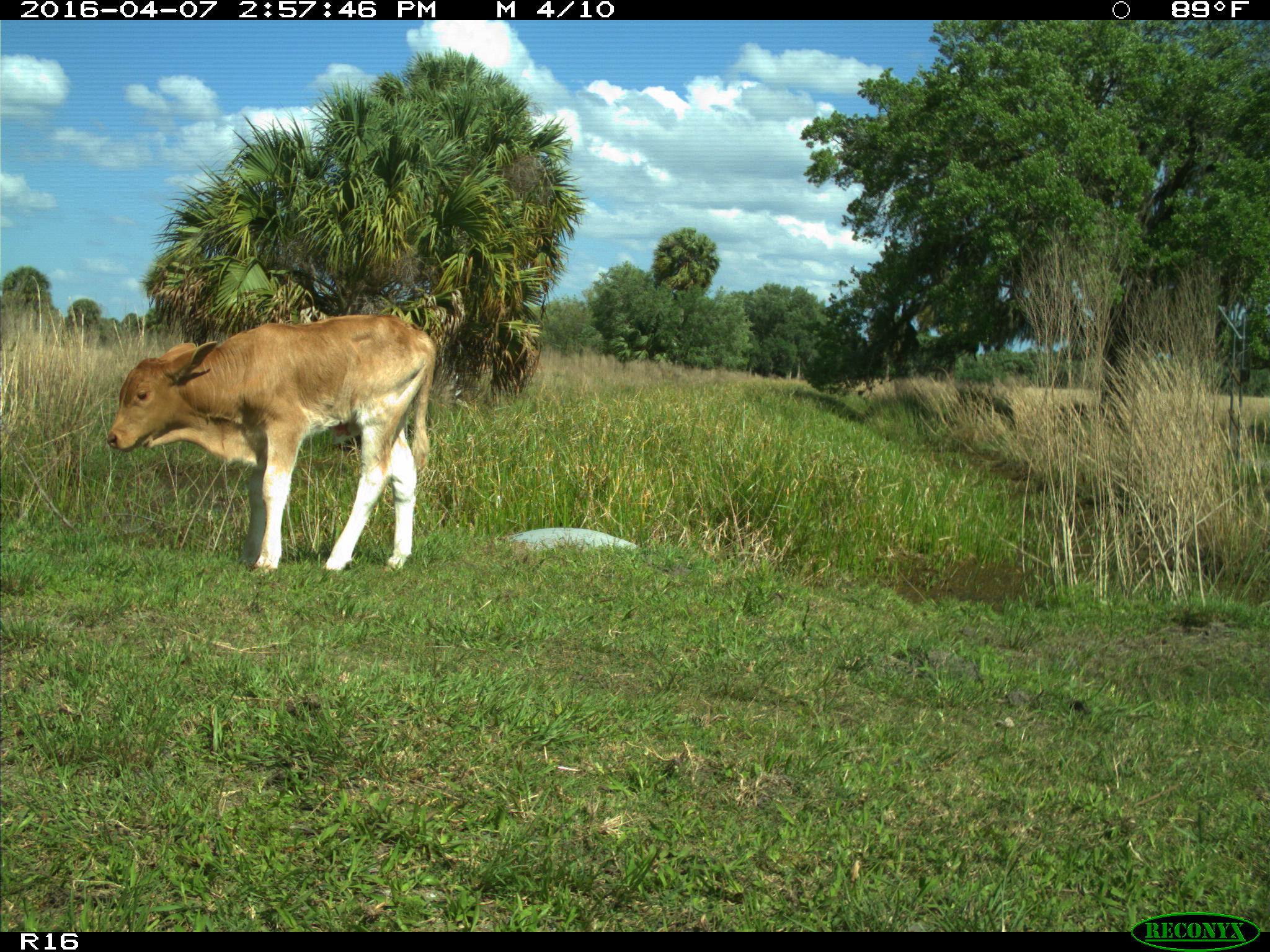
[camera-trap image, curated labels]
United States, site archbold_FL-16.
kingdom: Animalia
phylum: Chordata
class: Mammalia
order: Artiodactyla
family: Bovidae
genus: Bos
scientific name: Bos taurus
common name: domestic cow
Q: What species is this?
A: Bos taurus (domestic cow).